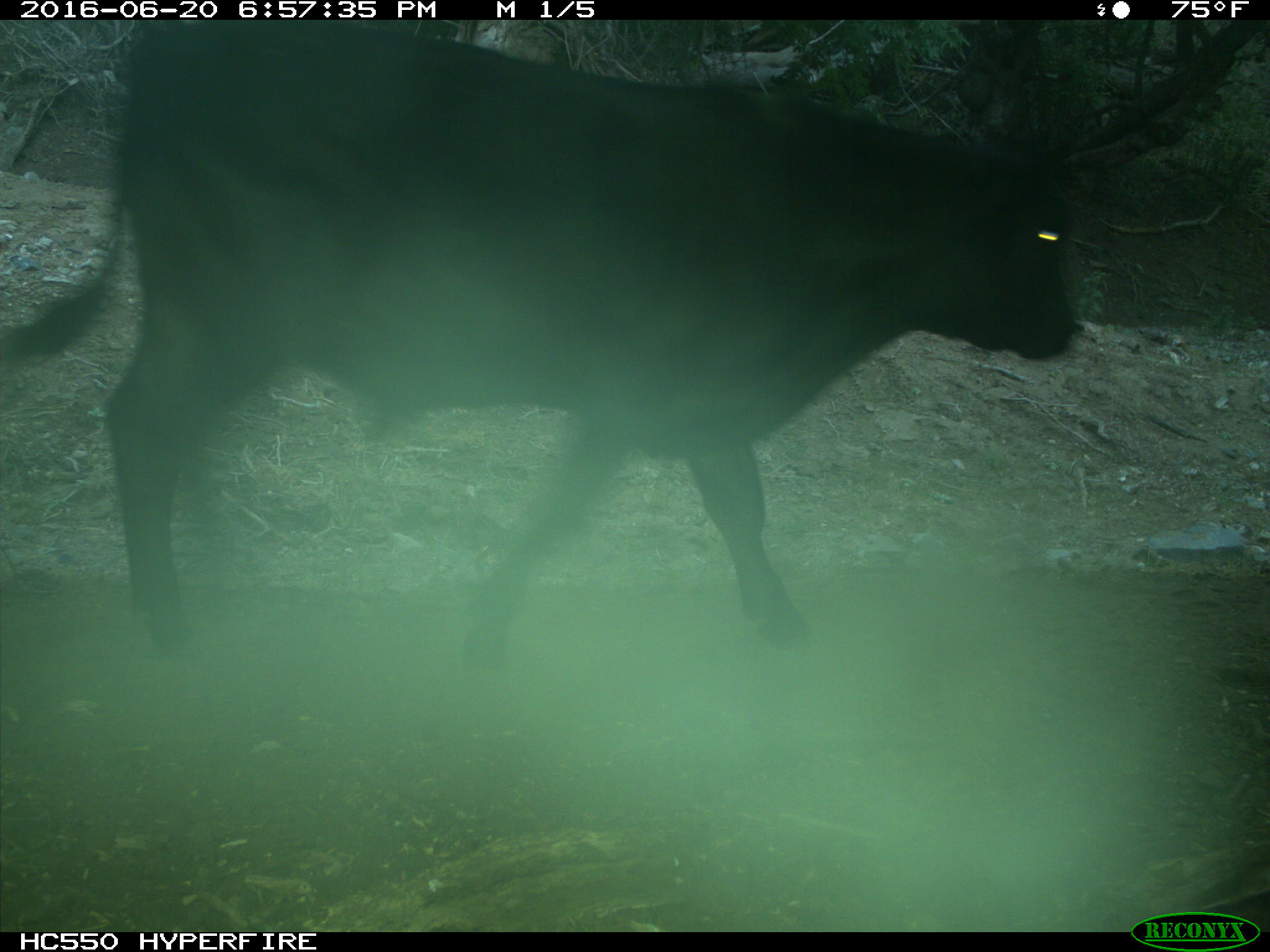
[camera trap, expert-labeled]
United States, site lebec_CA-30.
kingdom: Animalia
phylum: Chordata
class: Mammalia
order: Artiodactyla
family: Bovidae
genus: Bos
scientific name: Bos taurus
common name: domestic cow